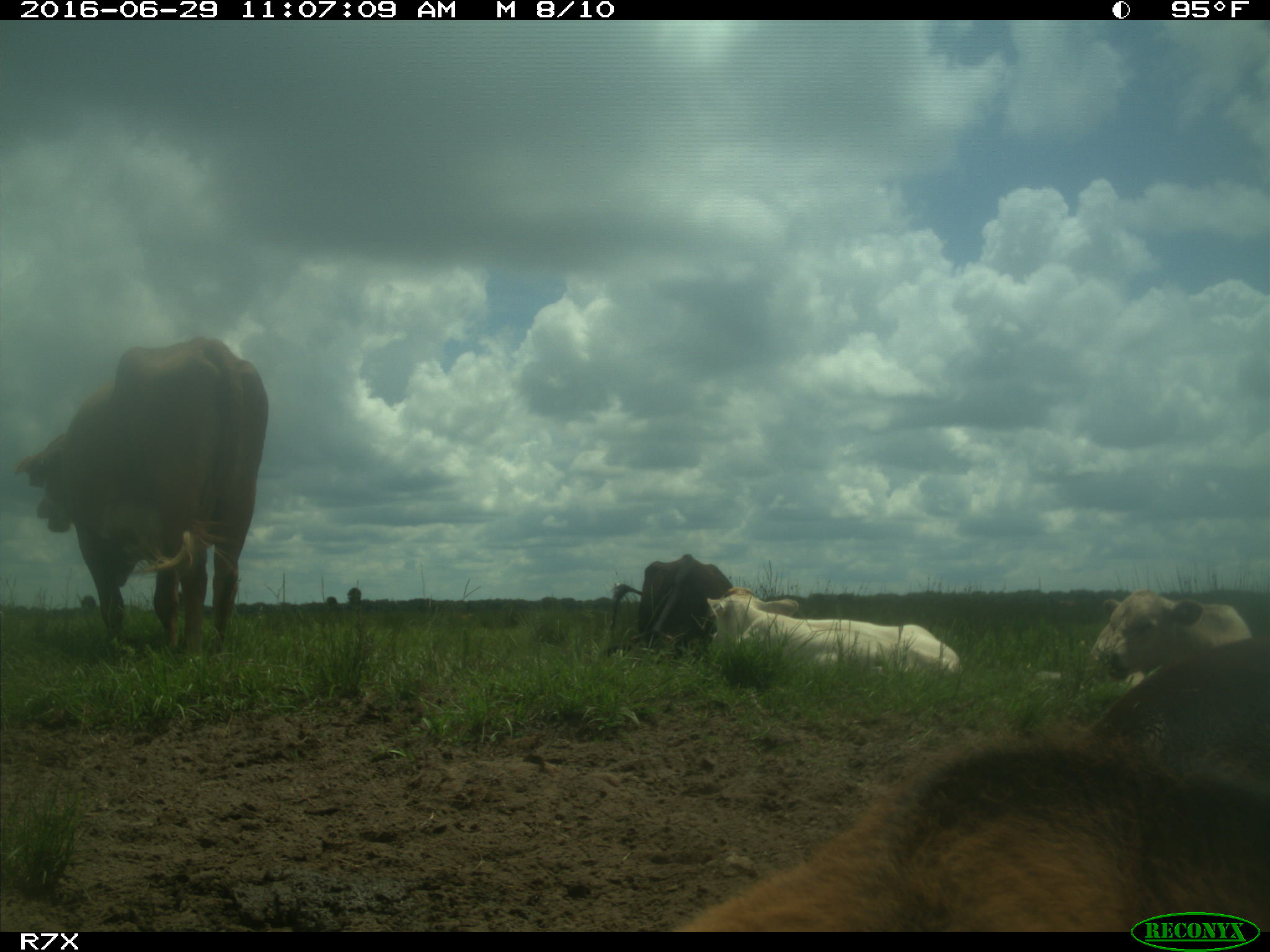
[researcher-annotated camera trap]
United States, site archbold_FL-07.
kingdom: Animalia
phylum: Chordata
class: Mammalia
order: Artiodactyla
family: Bovidae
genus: Bos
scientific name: Bos taurus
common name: domestic cow